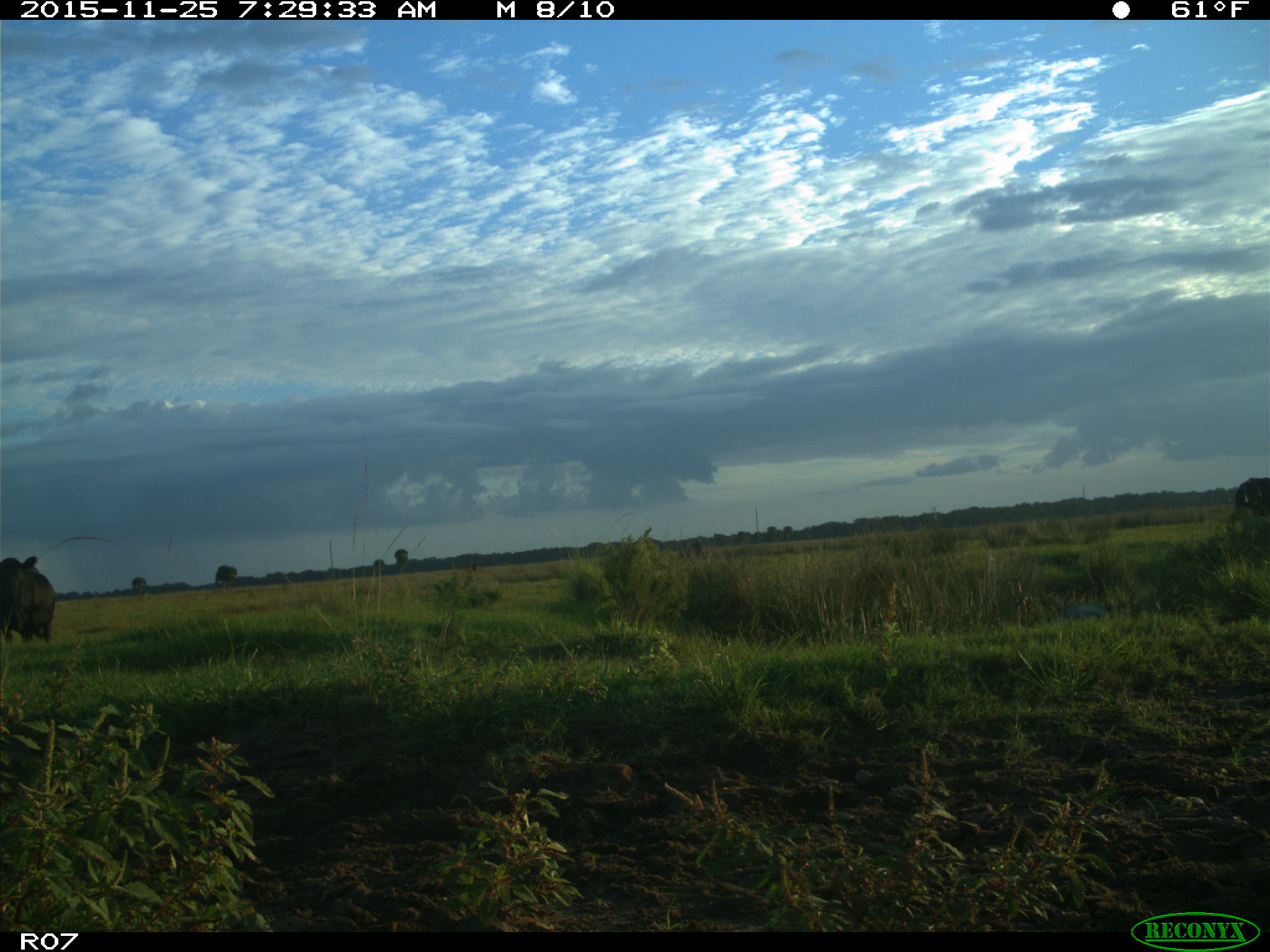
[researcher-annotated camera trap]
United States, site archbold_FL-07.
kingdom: Animalia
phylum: Chordata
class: Mammalia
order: Artiodactyla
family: Bovidae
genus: Bos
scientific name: Bos taurus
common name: domestic cow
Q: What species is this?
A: Bos taurus (domestic cow).